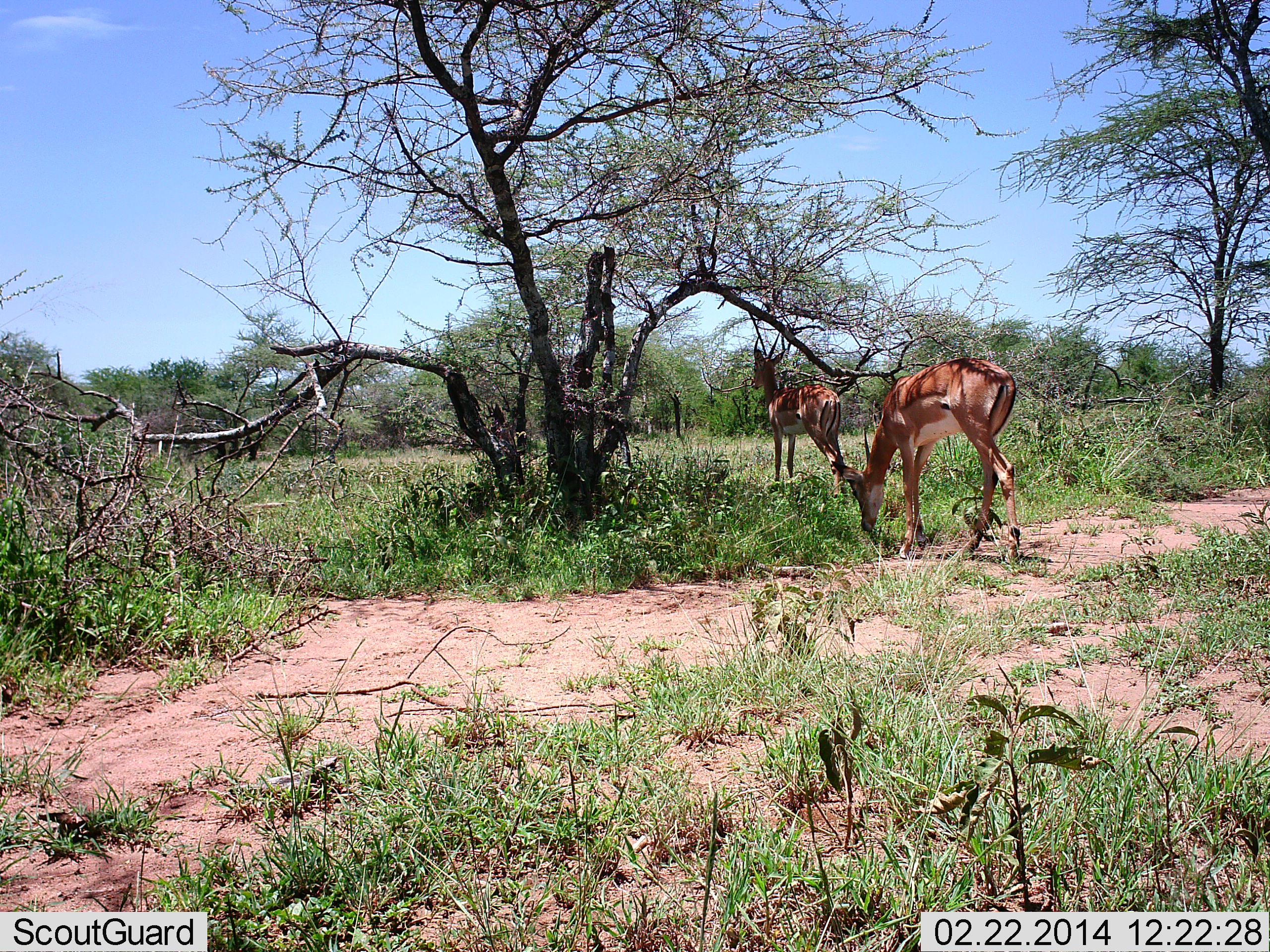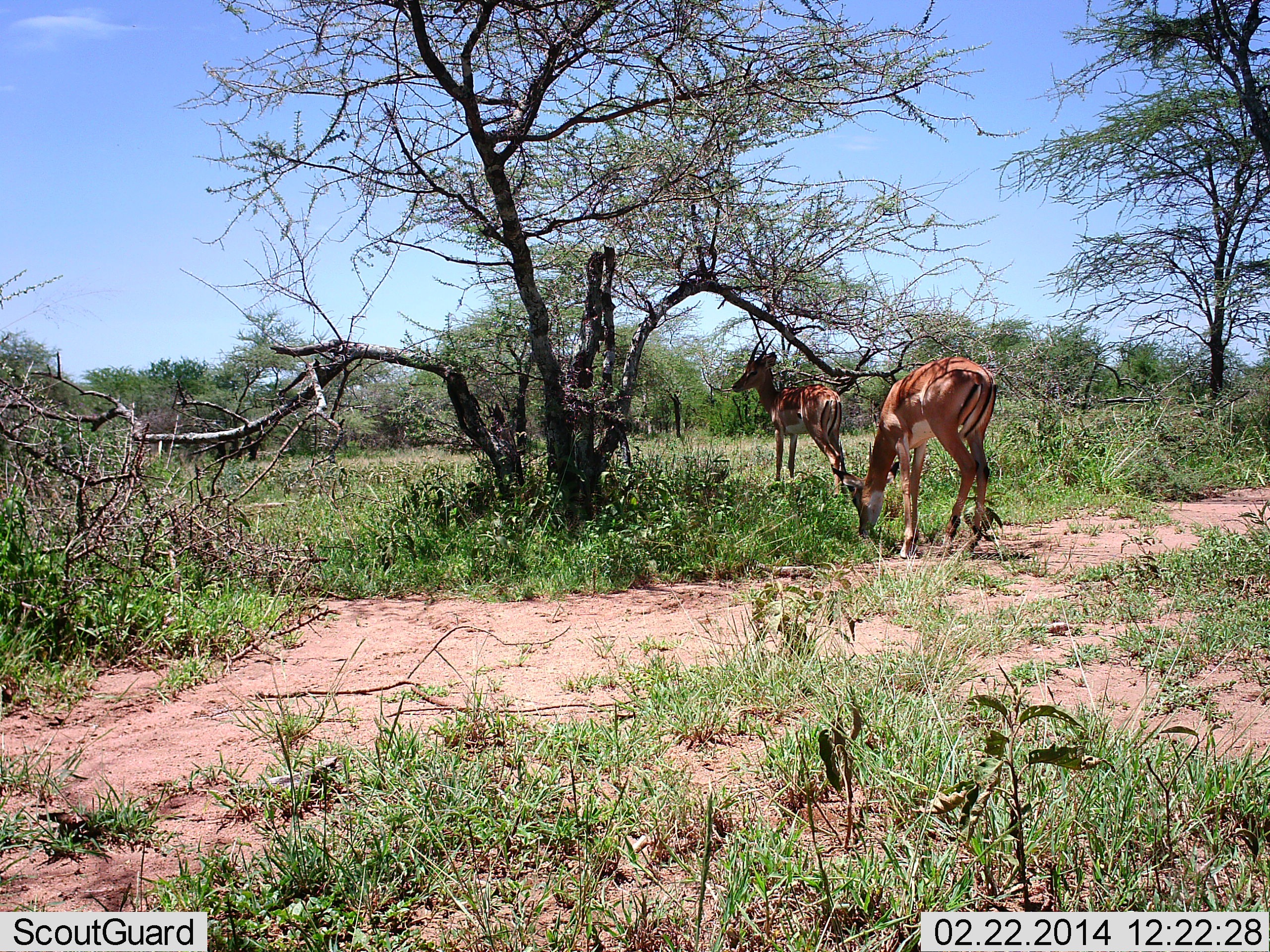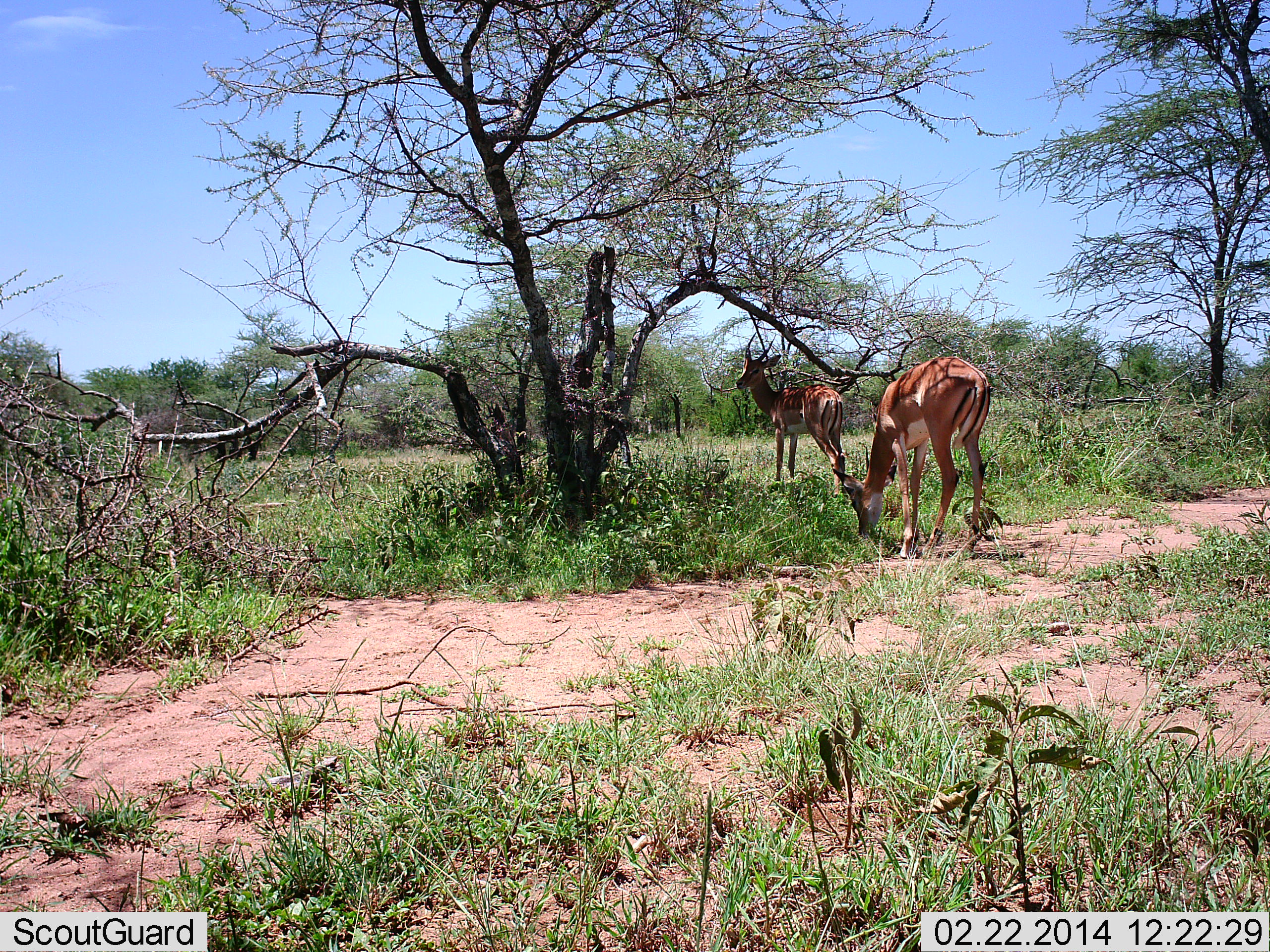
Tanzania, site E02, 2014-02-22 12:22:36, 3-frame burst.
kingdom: Animalia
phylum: Chordata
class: Mammalia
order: Artiodactyla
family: Bovidae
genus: Aepyceros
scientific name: Aepyceros melampus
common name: impala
Impala (Aepyceros melampus), count 2. Behavior (volunteer vote fractions): standing 90%, resting 0%, moving 0%, interacting 0%. Young present (vote fraction): 0%. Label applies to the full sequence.